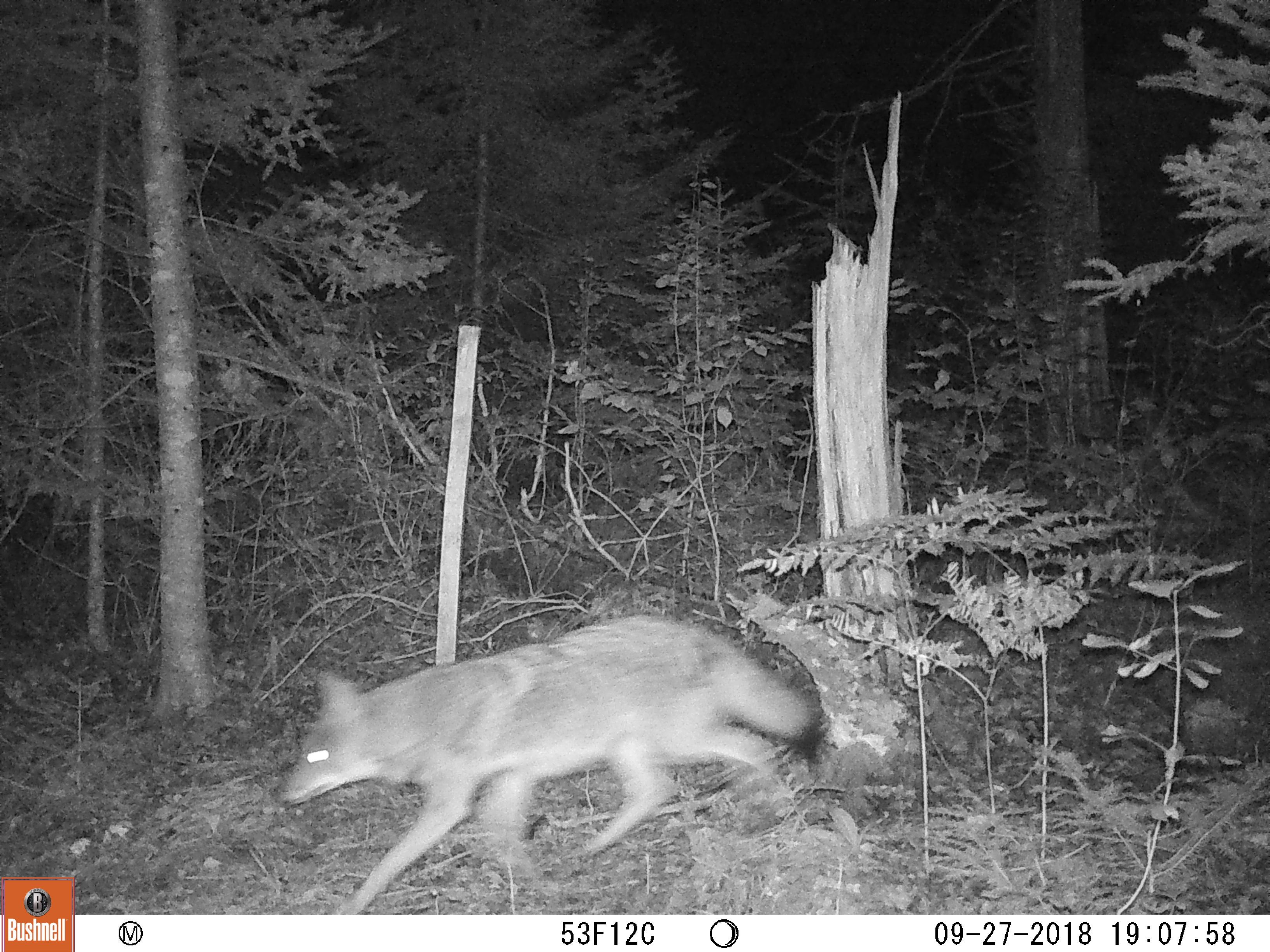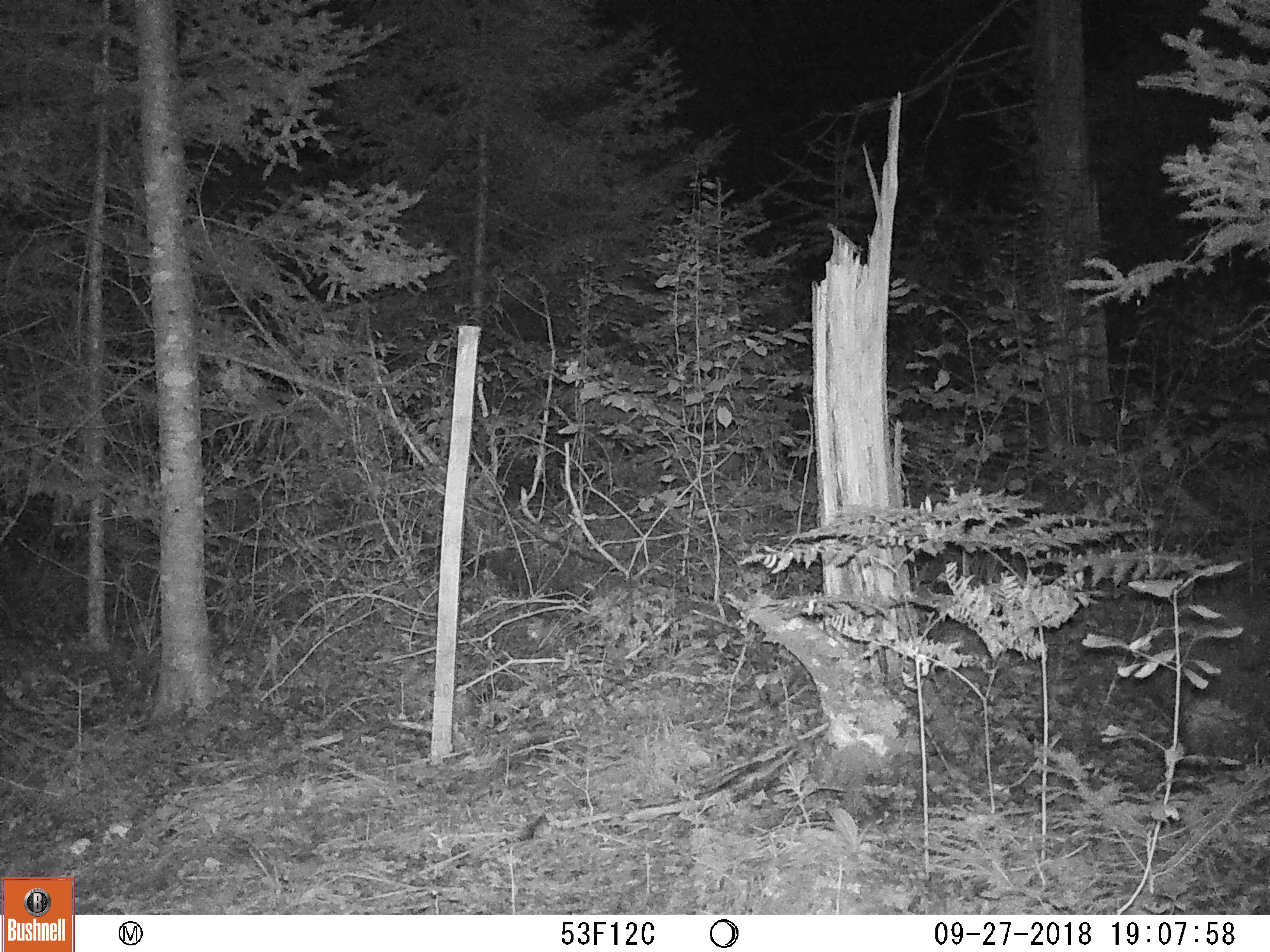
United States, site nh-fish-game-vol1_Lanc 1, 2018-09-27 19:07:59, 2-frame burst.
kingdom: Animalia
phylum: Chordata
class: Mammalia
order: Carnivora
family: Canidae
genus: Canis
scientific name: Canis latrans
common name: coyote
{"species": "coyote (Canis latrans)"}